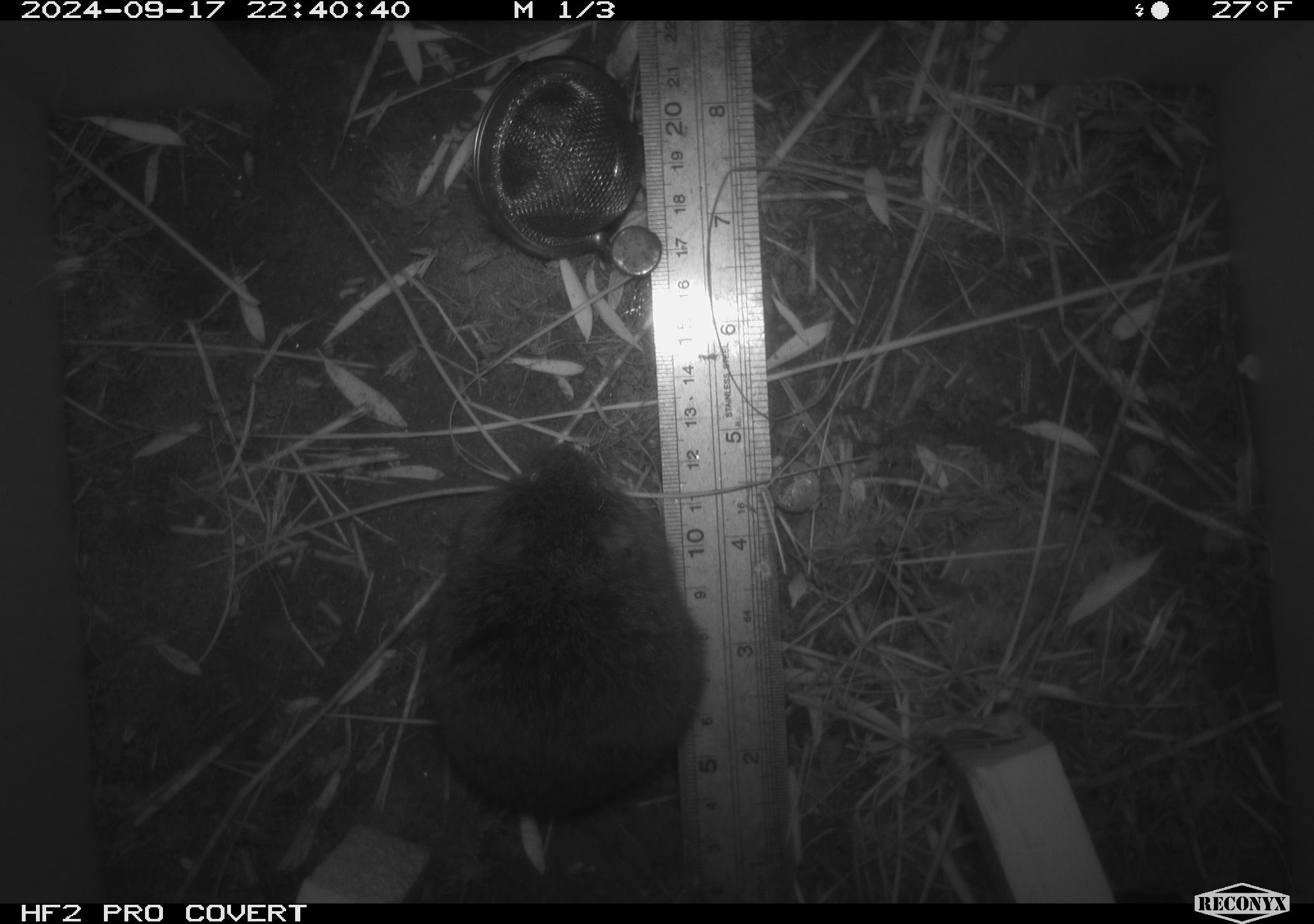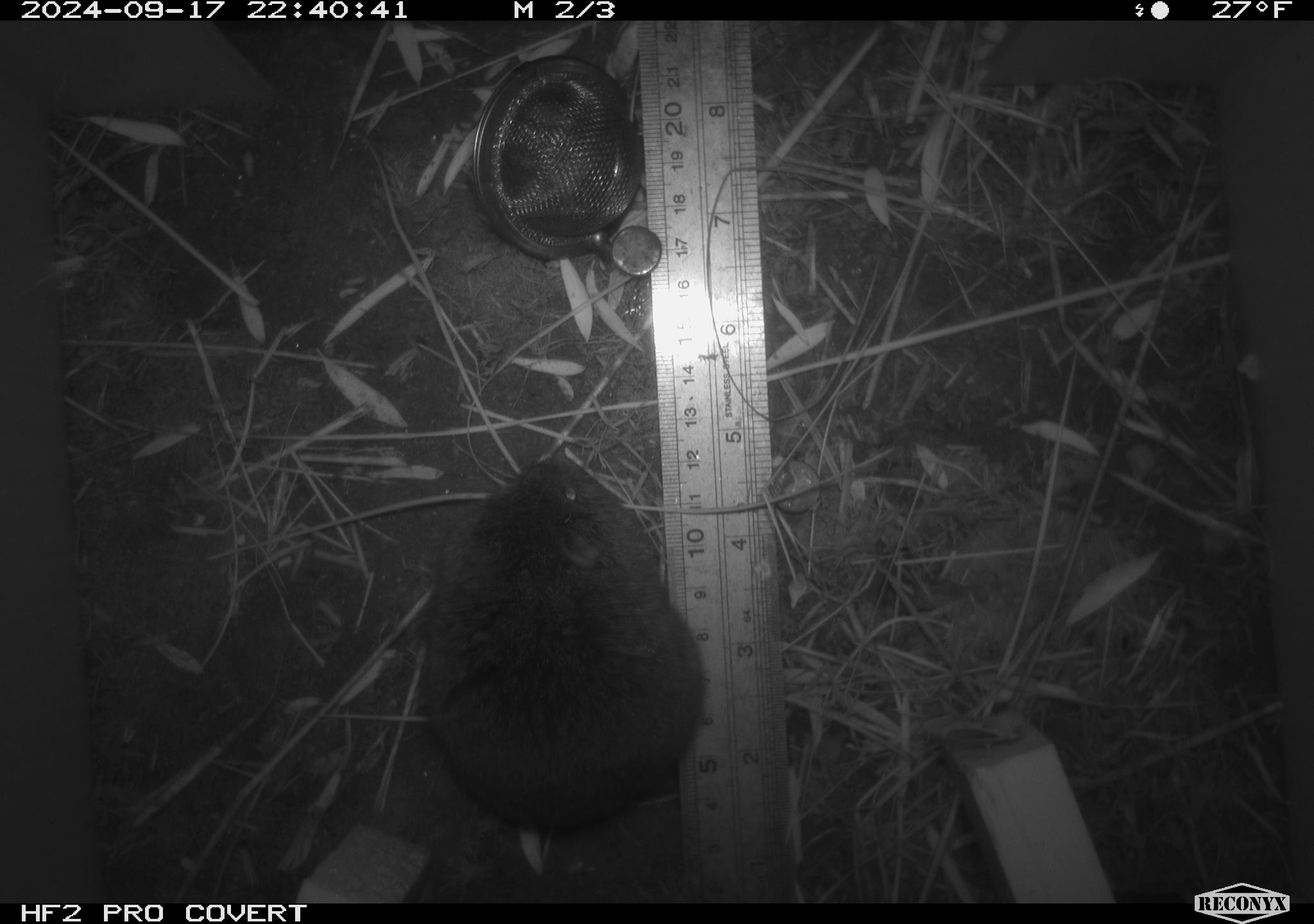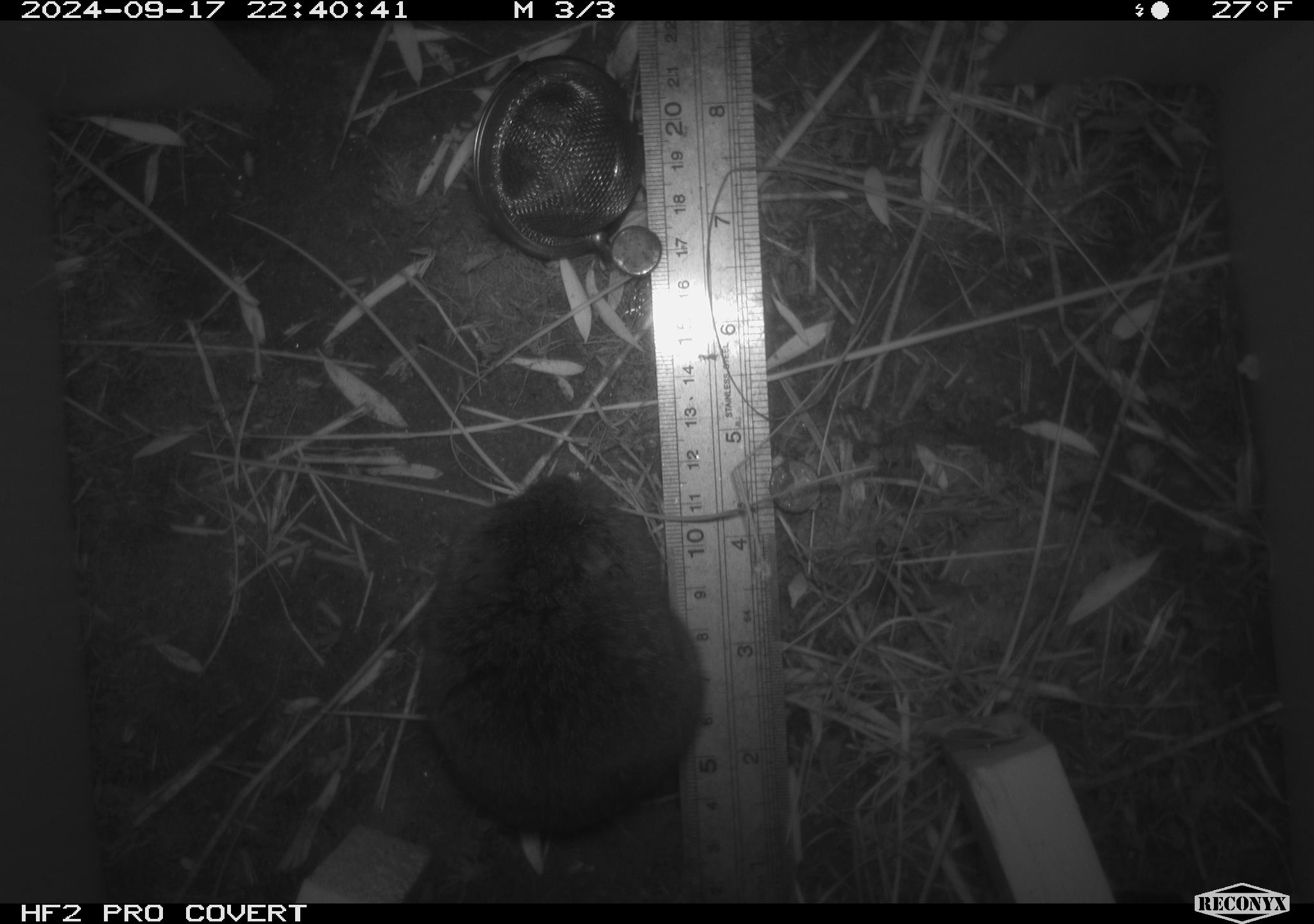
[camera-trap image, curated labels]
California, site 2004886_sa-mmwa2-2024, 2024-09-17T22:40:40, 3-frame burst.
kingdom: Animalia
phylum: Chordata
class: Mammalia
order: Rodentia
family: Cricetidae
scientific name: Arvicolinae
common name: voles, lemmings, and muskrats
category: arvicolinae subfamily